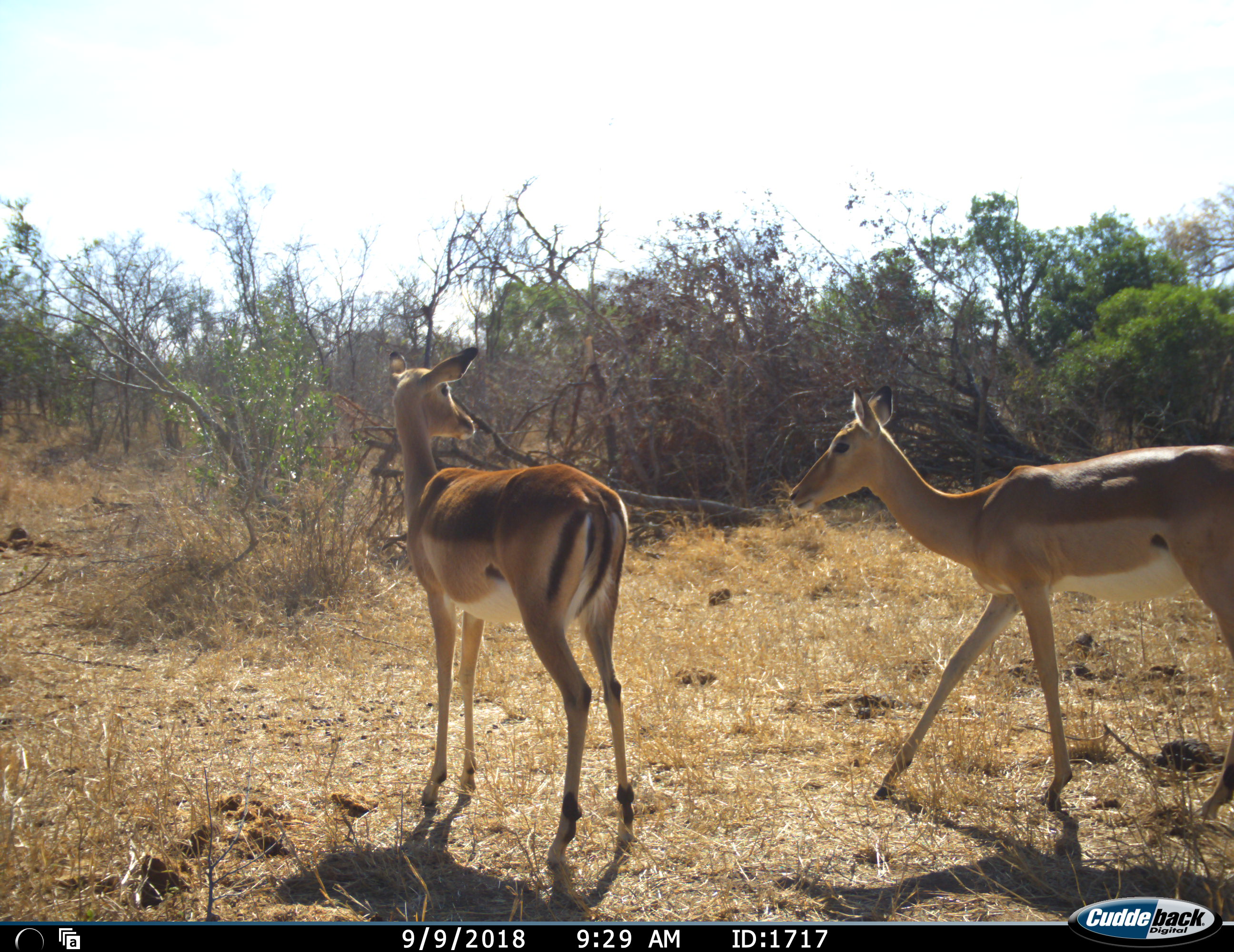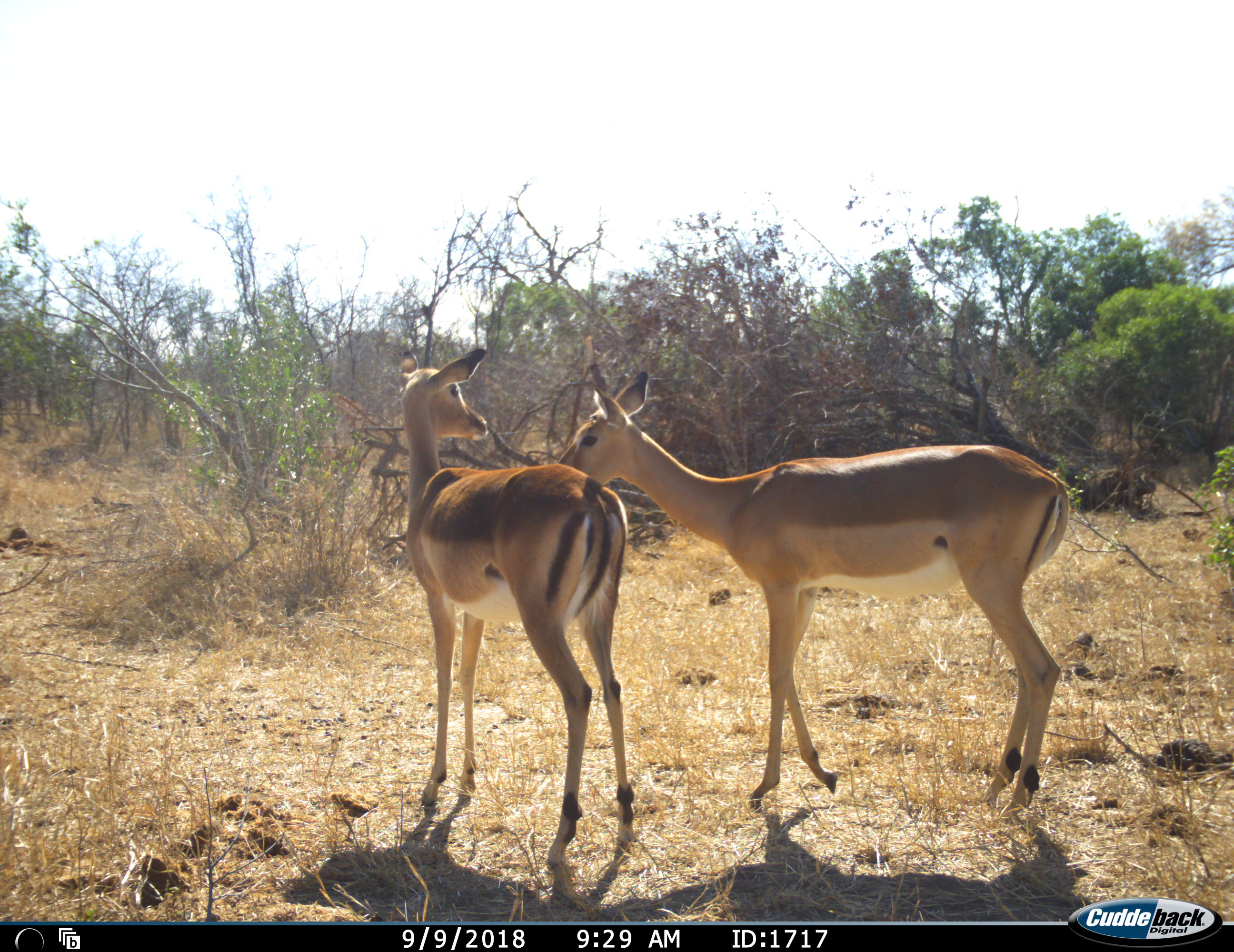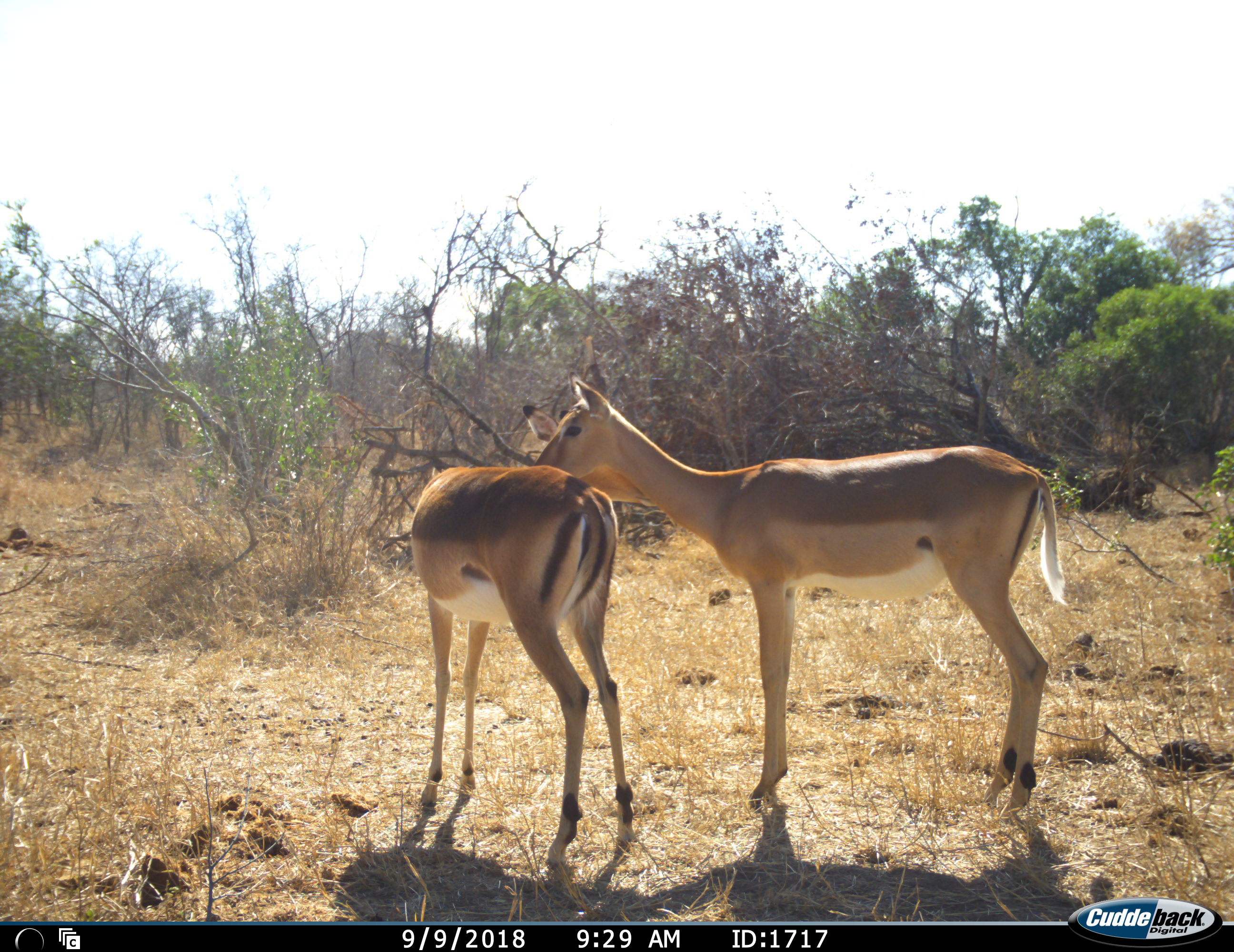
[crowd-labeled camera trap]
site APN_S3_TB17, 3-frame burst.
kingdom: Animalia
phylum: Chordata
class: Mammalia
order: Artiodactyla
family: Bovidae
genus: Aepyceros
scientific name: Aepyceros melampus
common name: impala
Impala (Aepyceros melampus), count 2. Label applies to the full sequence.